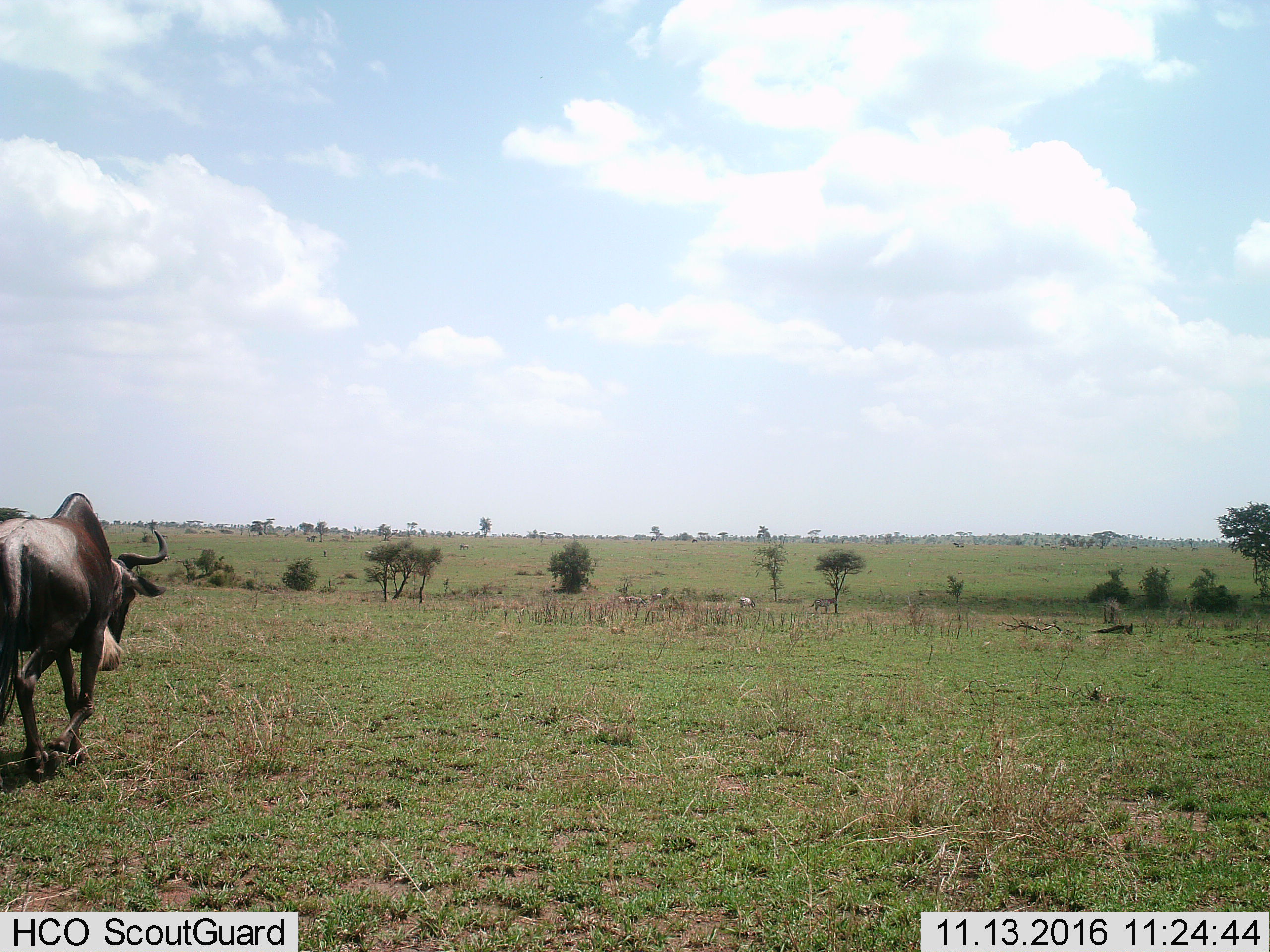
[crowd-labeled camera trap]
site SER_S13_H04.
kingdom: Animalia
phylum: Chordata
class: Mammalia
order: Artiodactyla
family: Bovidae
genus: Connochaetes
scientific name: Connochaetes taurinus taurinus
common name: blue wildebeest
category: wildebeestblue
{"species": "wildebeestblue (blue wildebeest) (Connochaetes taurinus taurinus)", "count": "1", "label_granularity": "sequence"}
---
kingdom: Animalia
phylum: Chordata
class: Mammalia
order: Perissodactyla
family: Equidae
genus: Equus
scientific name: Equus quagga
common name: plains zebra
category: zebraplains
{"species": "zebraplains (plains zebra) (Equus quagga)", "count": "4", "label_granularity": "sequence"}